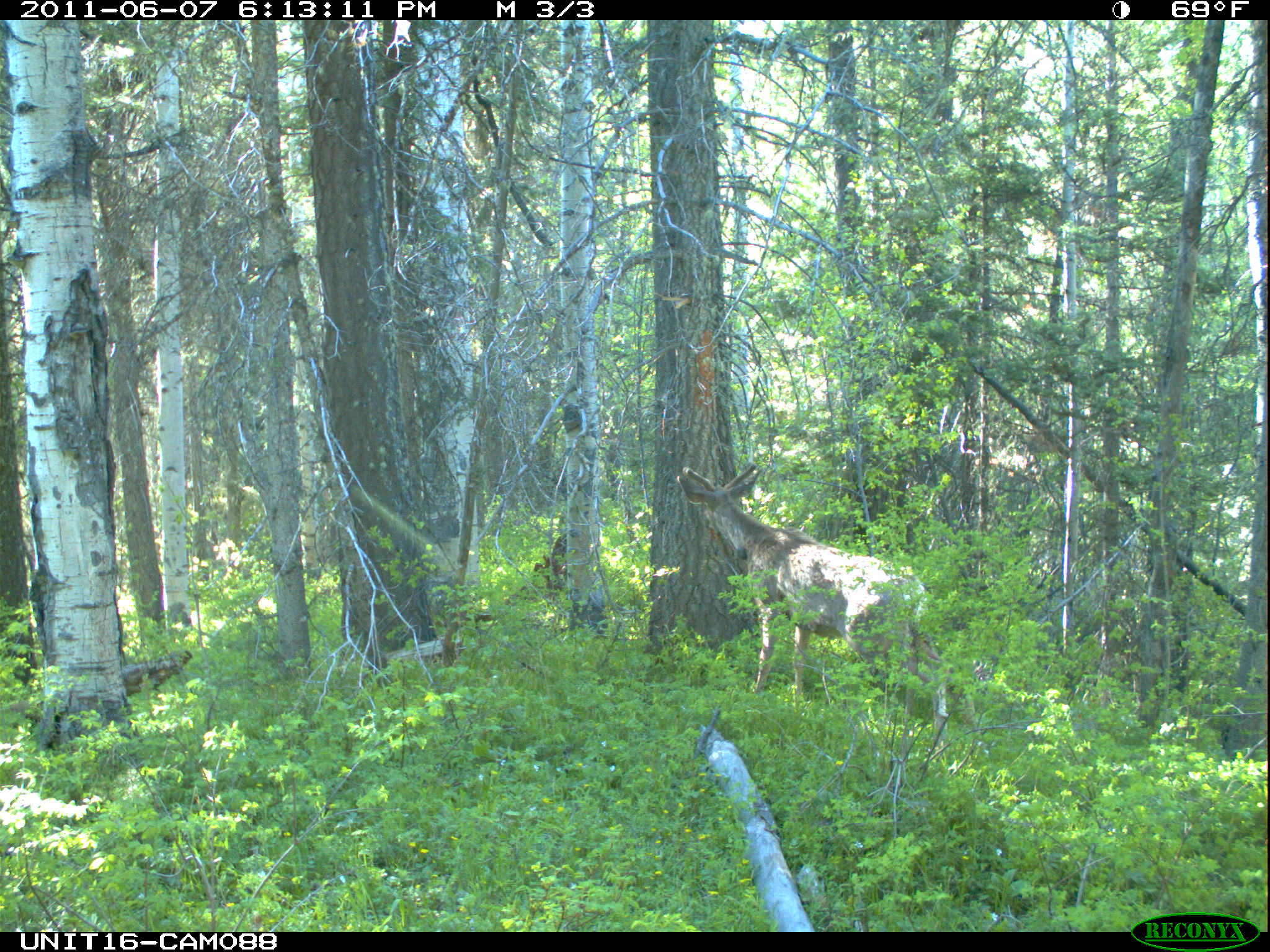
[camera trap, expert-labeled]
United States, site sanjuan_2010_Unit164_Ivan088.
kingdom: Animalia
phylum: Chordata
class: Mammalia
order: Artiodactyla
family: Cervidae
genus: Odocoileus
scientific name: Odocoileus hemionus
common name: mule deer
Odocoileus hemionus (mule deer).